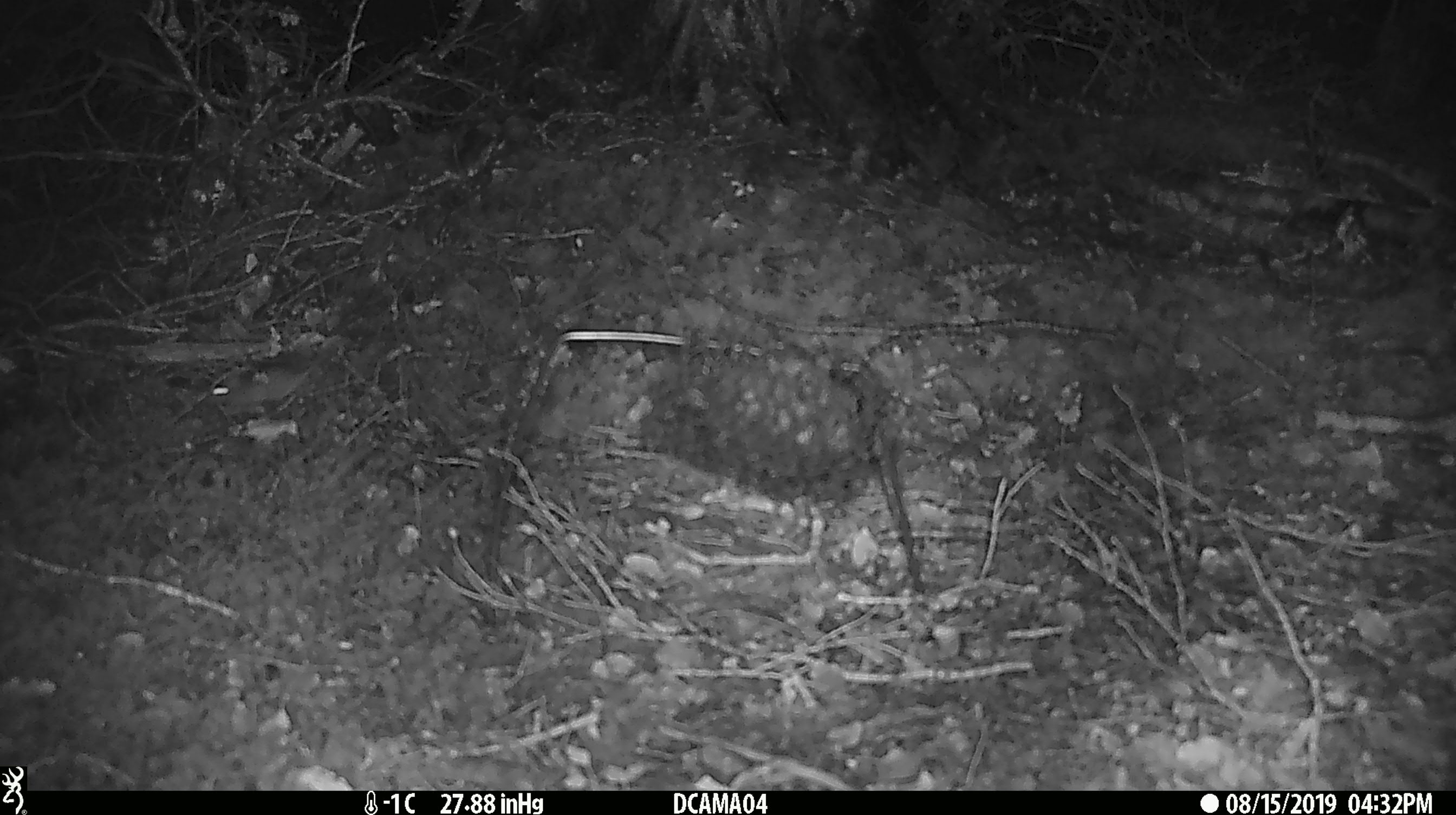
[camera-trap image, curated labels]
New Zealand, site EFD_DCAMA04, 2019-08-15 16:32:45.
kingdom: Animalia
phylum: Chordata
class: Mammalia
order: Rodentia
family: Muridae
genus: Mus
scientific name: Mus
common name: mouse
Mouse (Mus).